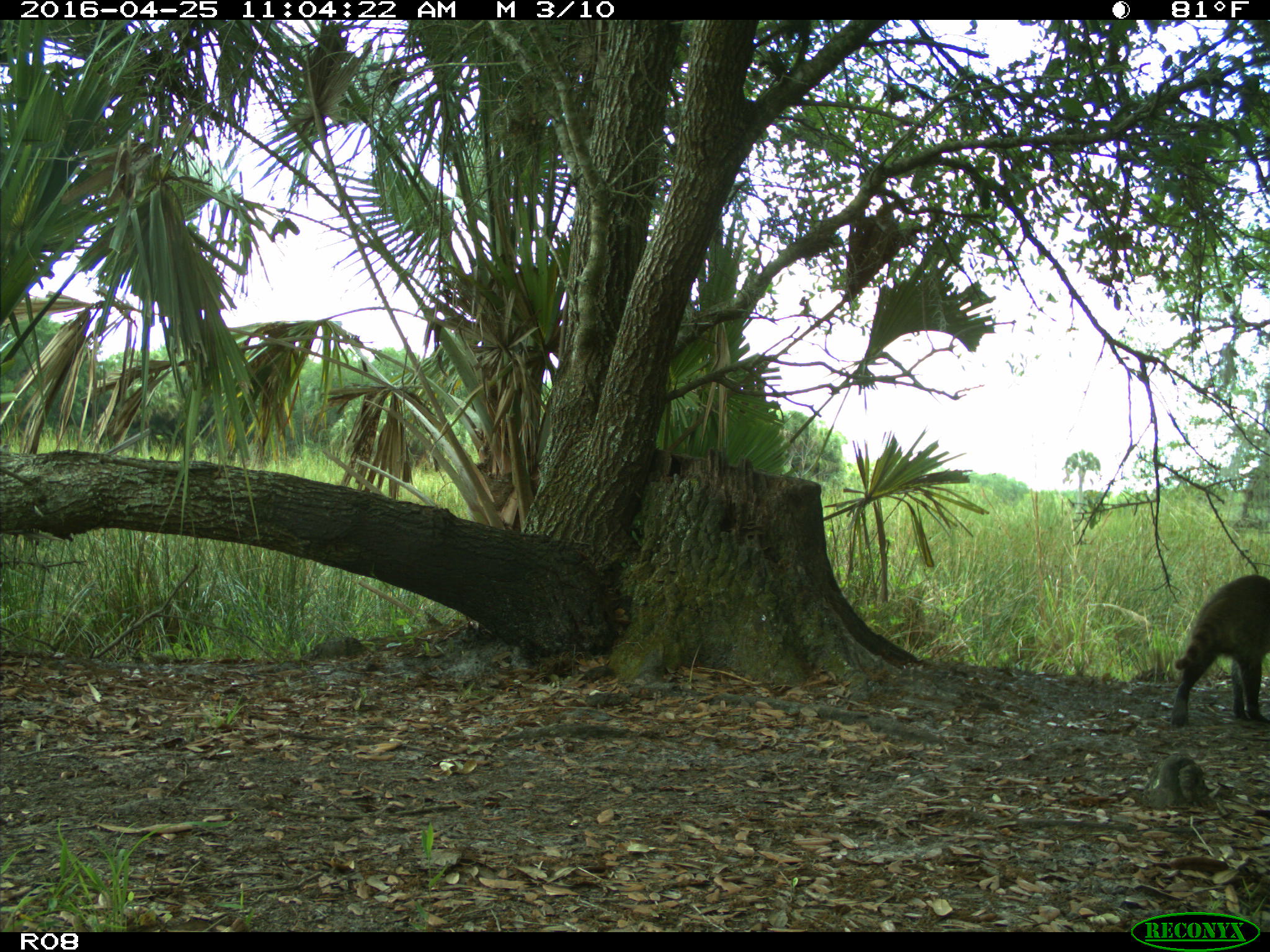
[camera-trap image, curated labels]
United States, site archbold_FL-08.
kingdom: Animalia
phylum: Chordata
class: Mammalia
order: Carnivora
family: Procyonidae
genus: Procyon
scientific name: Procyon lotor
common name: common raccoon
Procyon lotor (common raccoon).